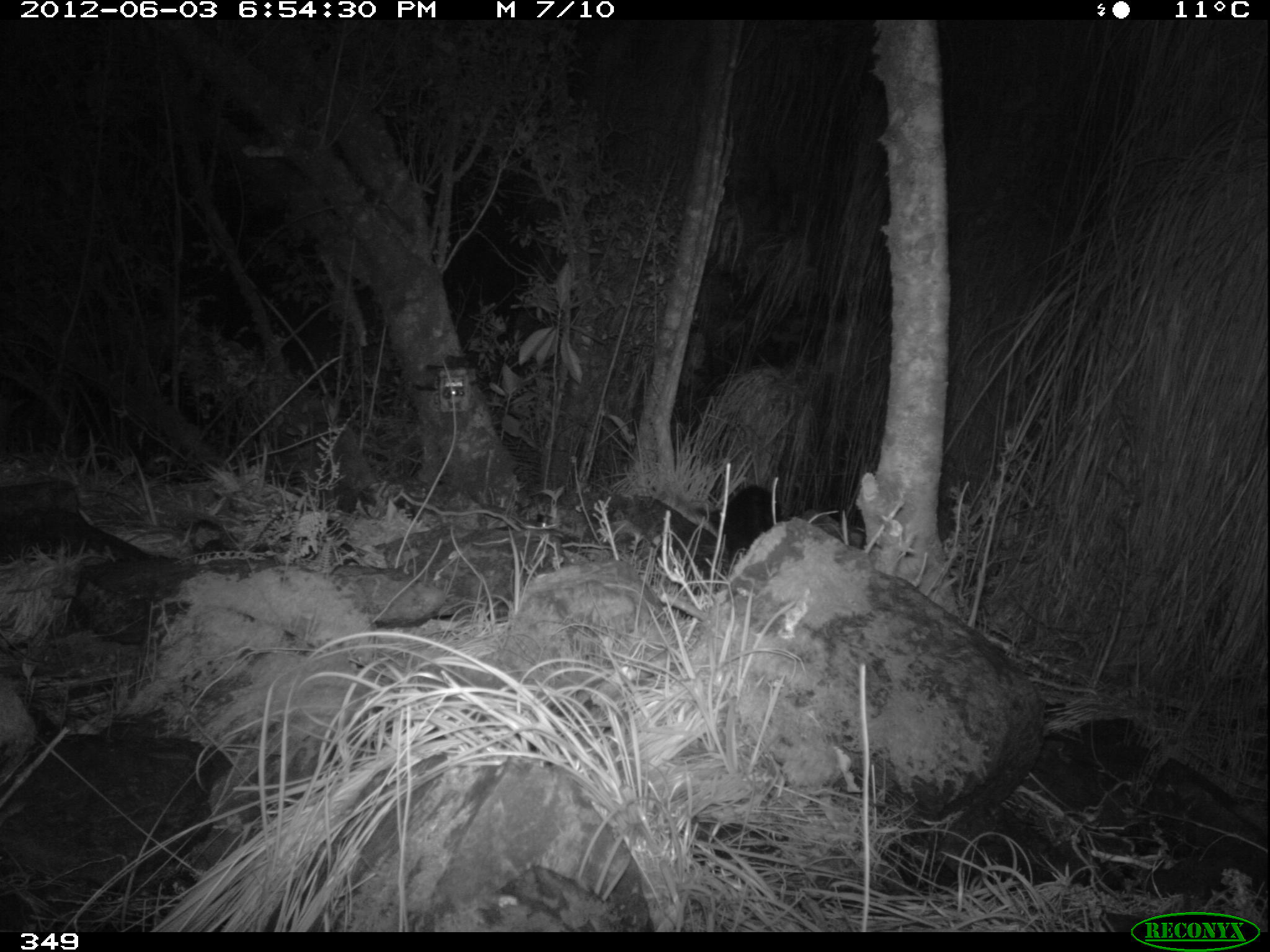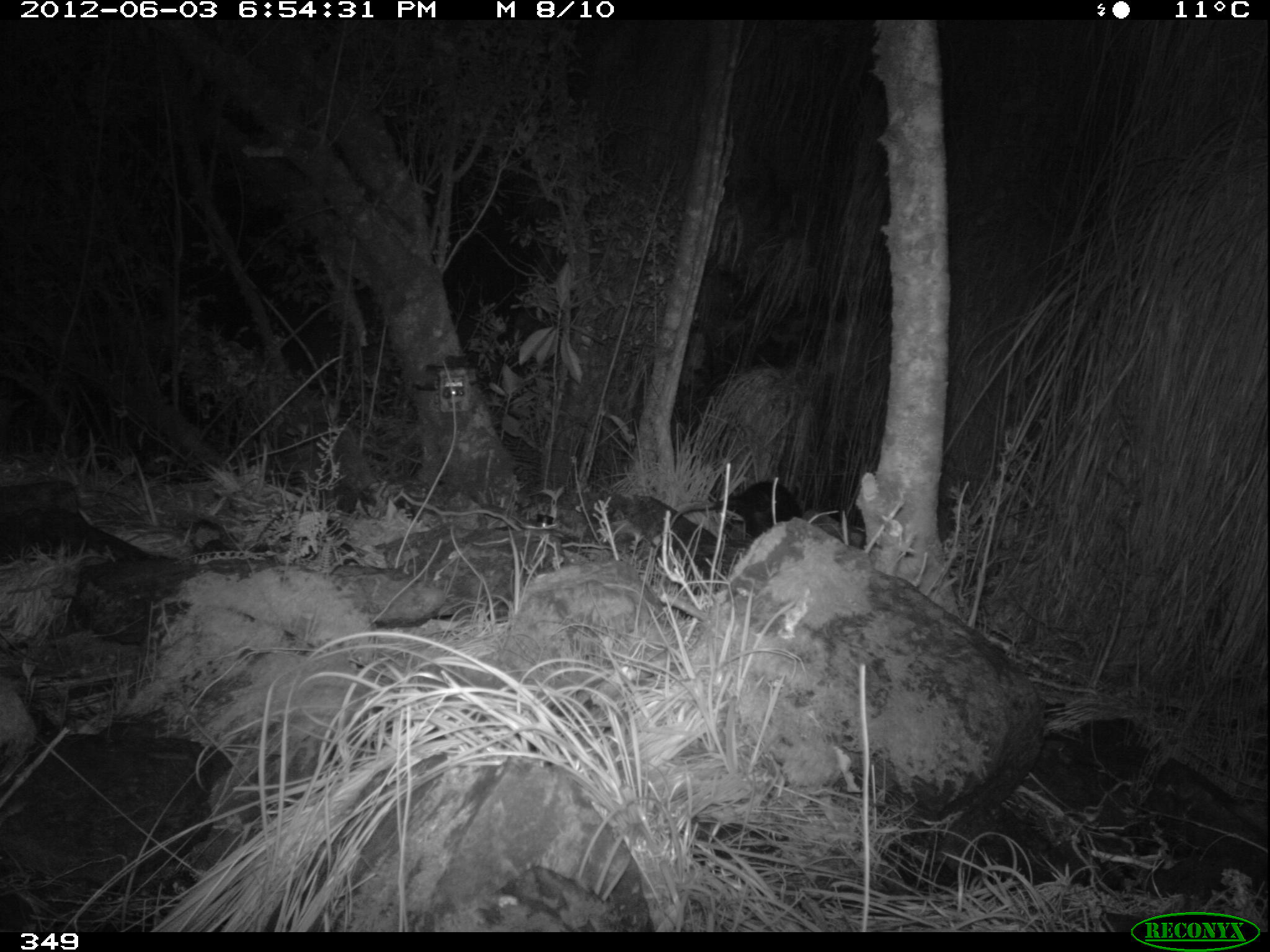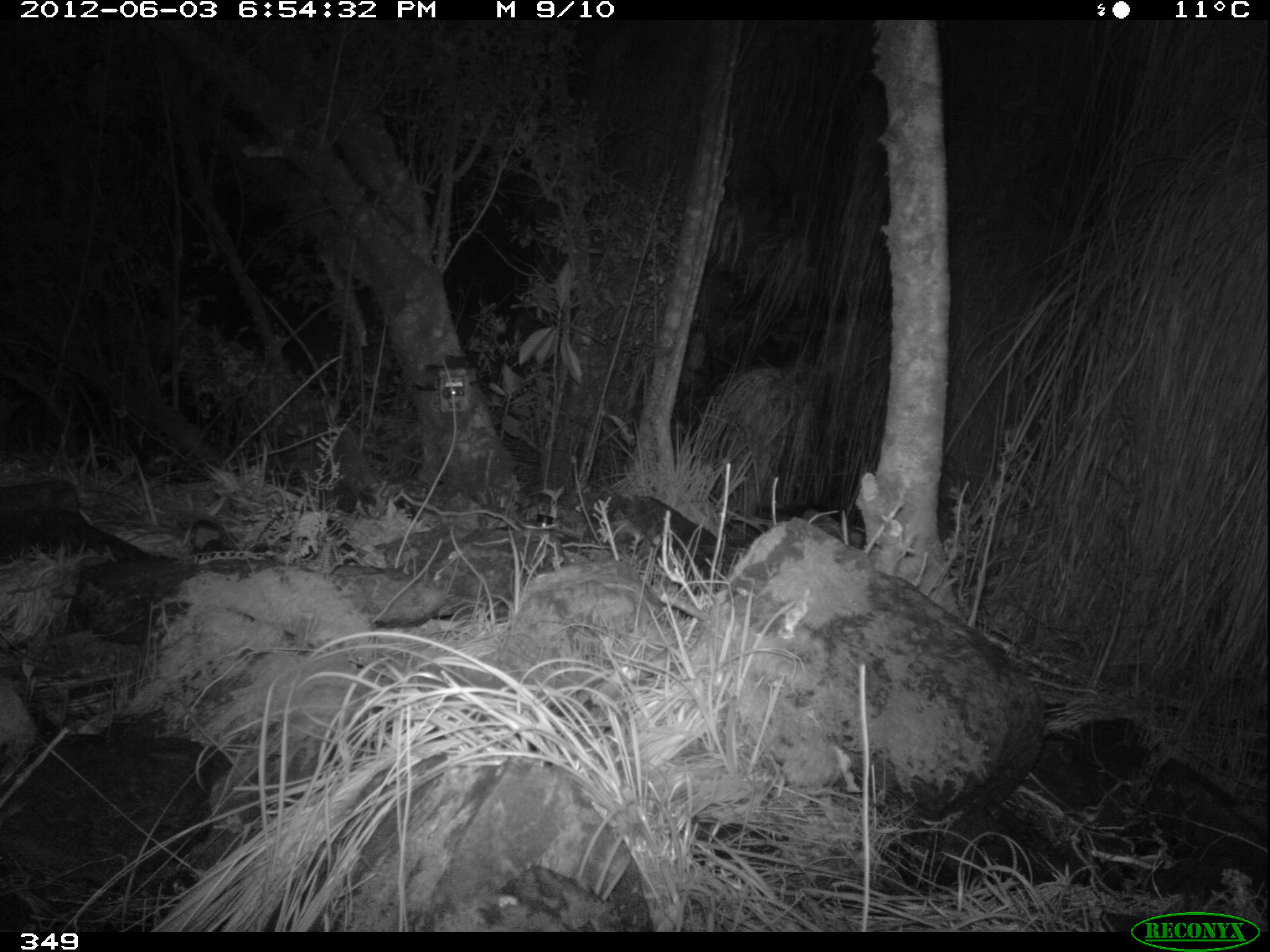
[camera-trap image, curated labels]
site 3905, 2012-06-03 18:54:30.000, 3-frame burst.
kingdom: Animalia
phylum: Chordata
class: Mammalia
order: Didelphimorphia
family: Didelphidae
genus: Didelphis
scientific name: Didelphis pernigra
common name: andean white-eared opossum